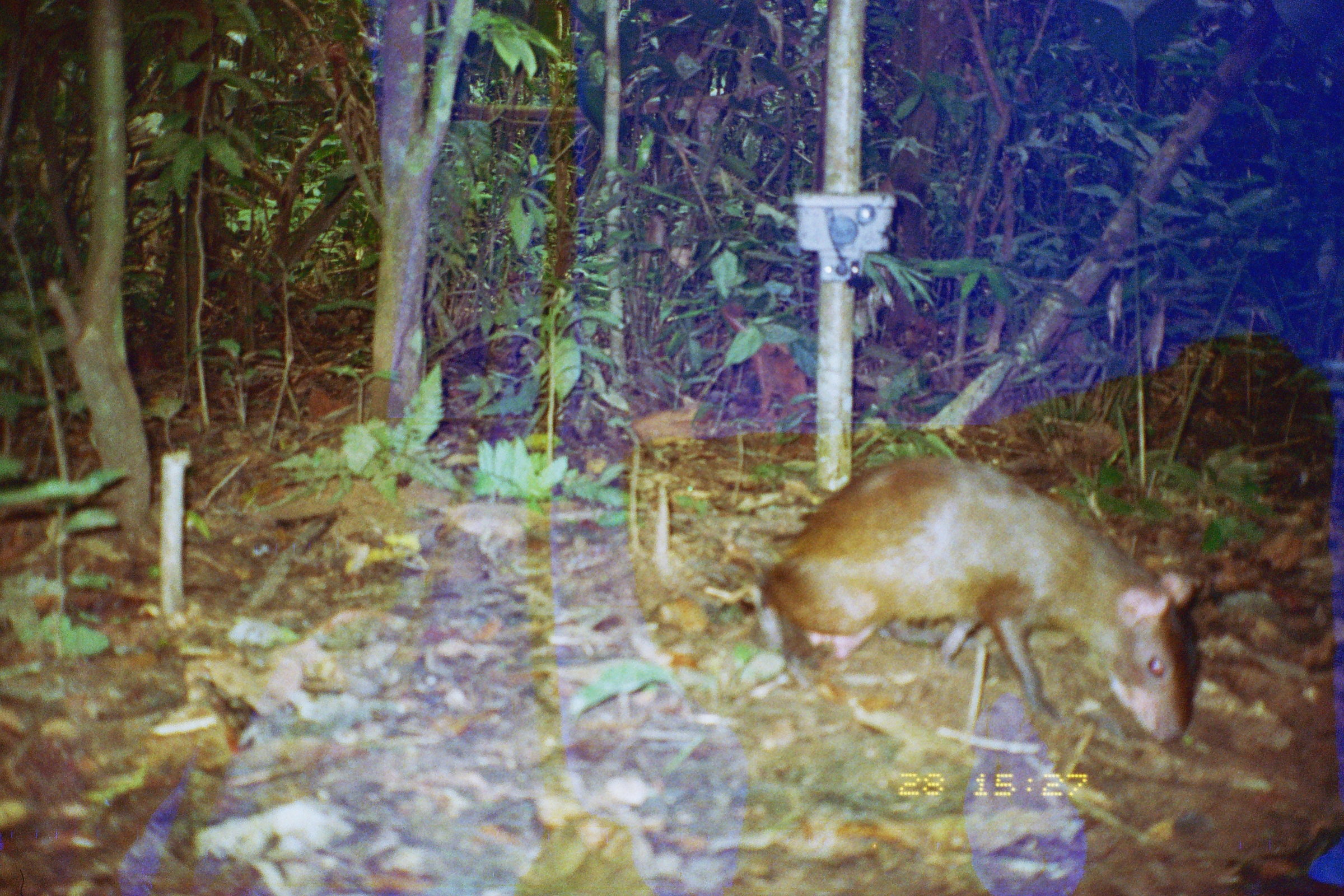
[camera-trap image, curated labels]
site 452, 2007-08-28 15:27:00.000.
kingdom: Animalia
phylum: Chordata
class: Mammalia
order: Rodentia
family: Dasyproctidae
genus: Dasyprocta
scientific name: Dasyprocta punctata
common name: central american agouti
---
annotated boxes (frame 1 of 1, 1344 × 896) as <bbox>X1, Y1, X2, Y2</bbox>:
dasyprocta punctata: <bbox>748, 453, 1202, 753</bbox>